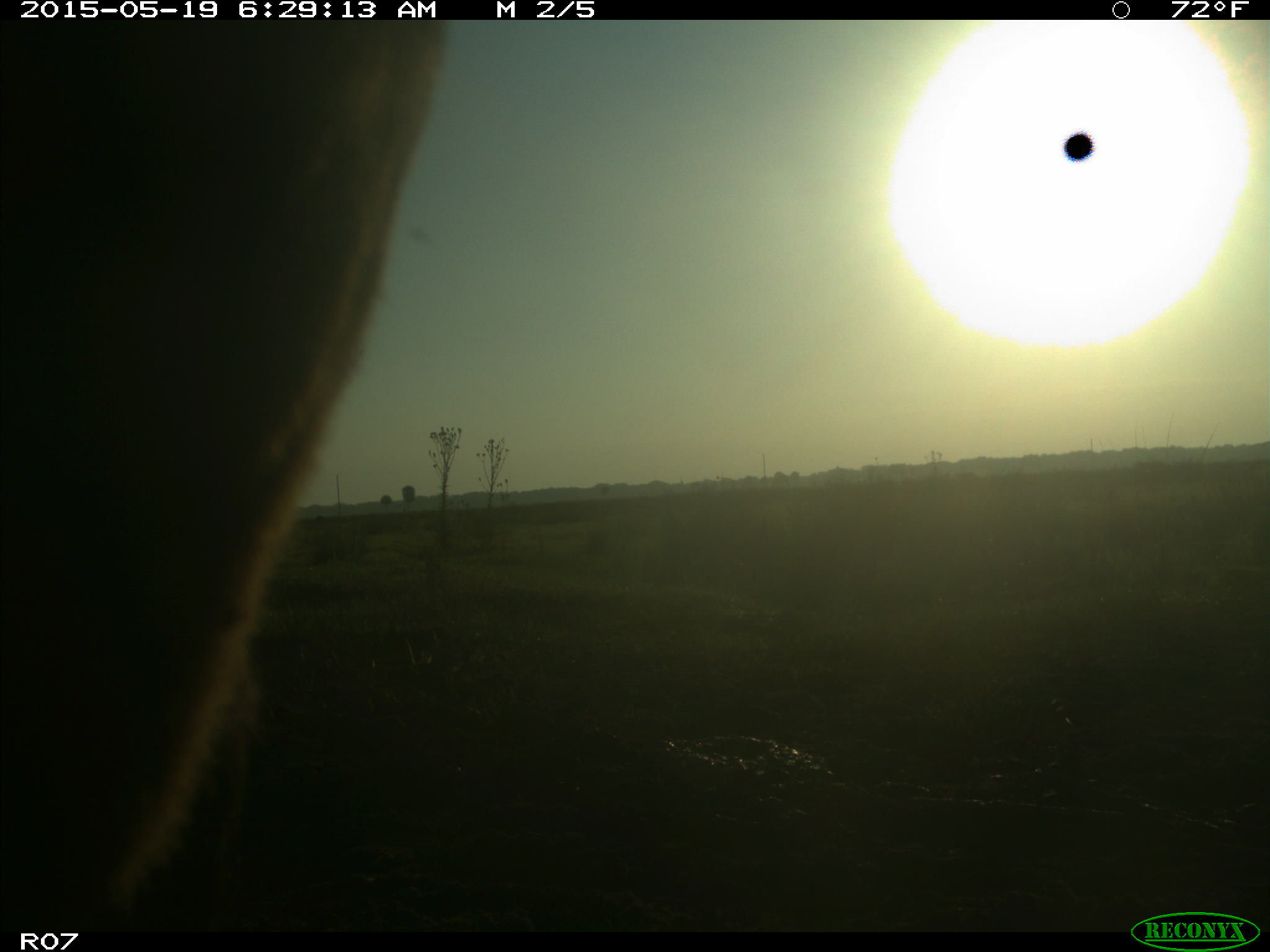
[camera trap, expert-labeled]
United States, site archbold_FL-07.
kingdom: Animalia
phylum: Chordata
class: Mammalia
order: Artiodactyla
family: Bovidae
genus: Bos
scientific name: Bos taurus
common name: domestic cow